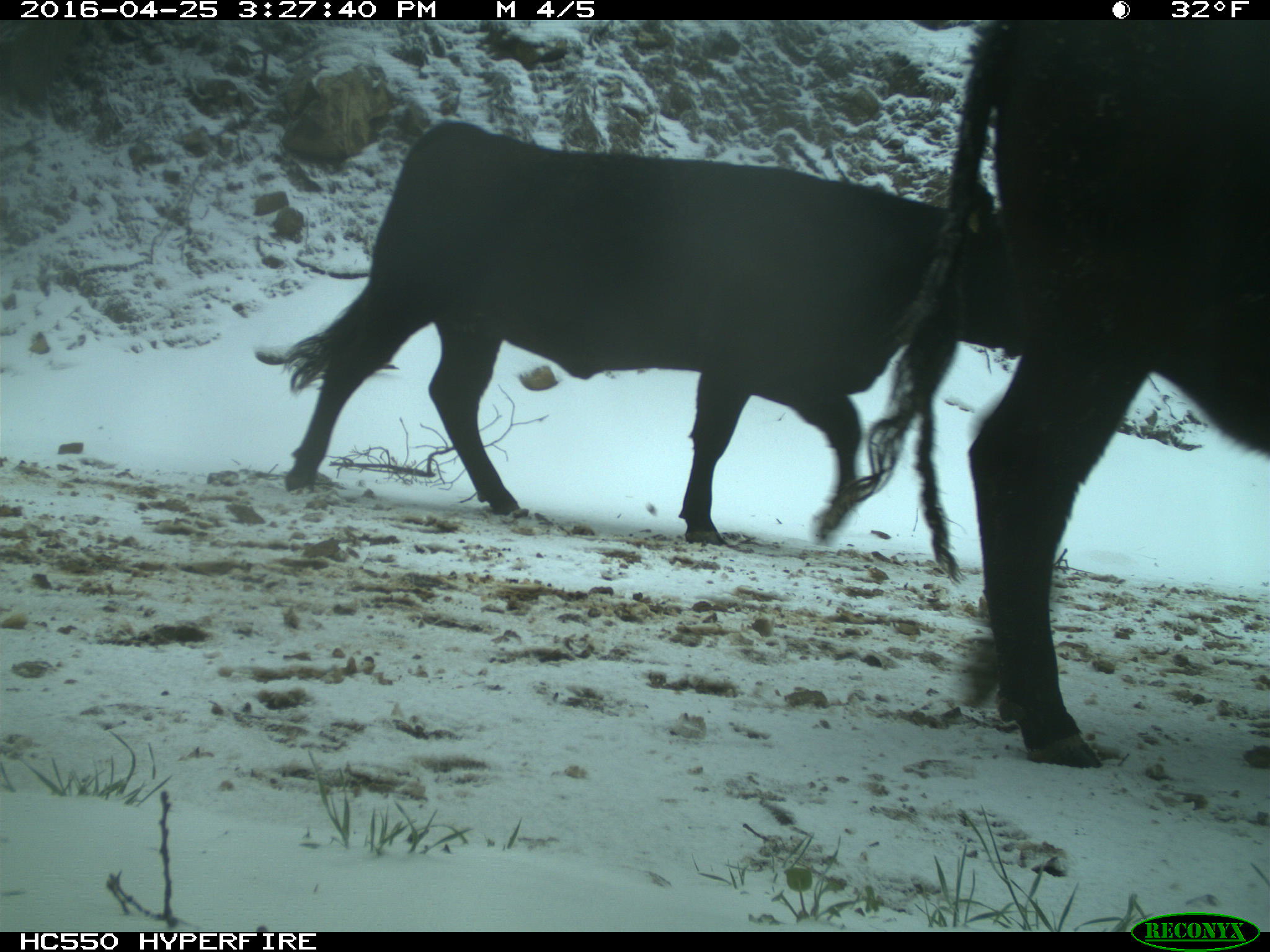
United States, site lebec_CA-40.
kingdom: Animalia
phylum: Chordata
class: Mammalia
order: Artiodactyla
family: Bovidae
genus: Bos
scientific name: Bos taurus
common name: domestic cow